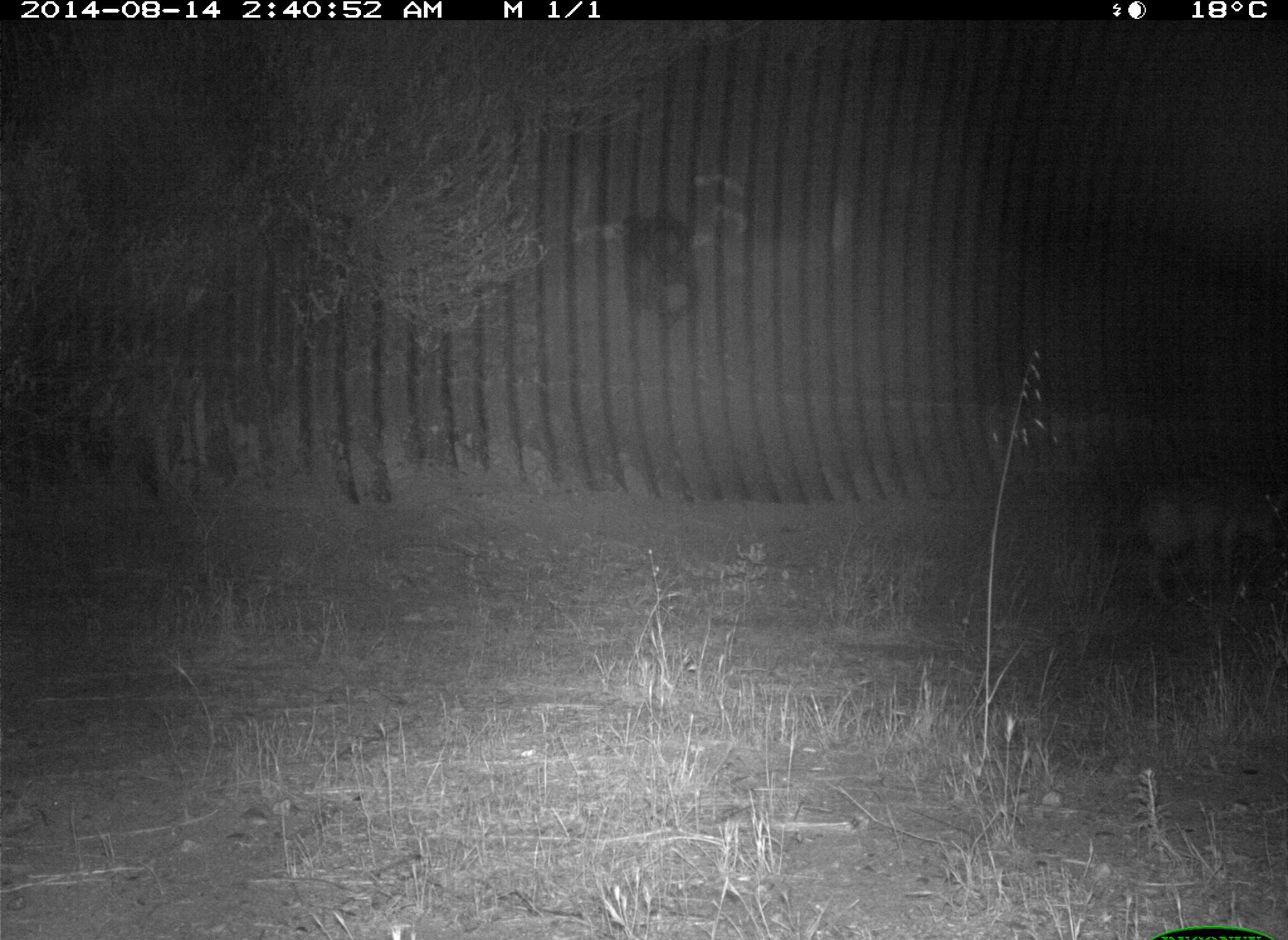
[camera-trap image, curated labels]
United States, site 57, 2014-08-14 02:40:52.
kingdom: Animalia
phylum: Chordata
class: Mammalia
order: Carnivora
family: Canidae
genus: Canis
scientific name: Canis latrans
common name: coyote